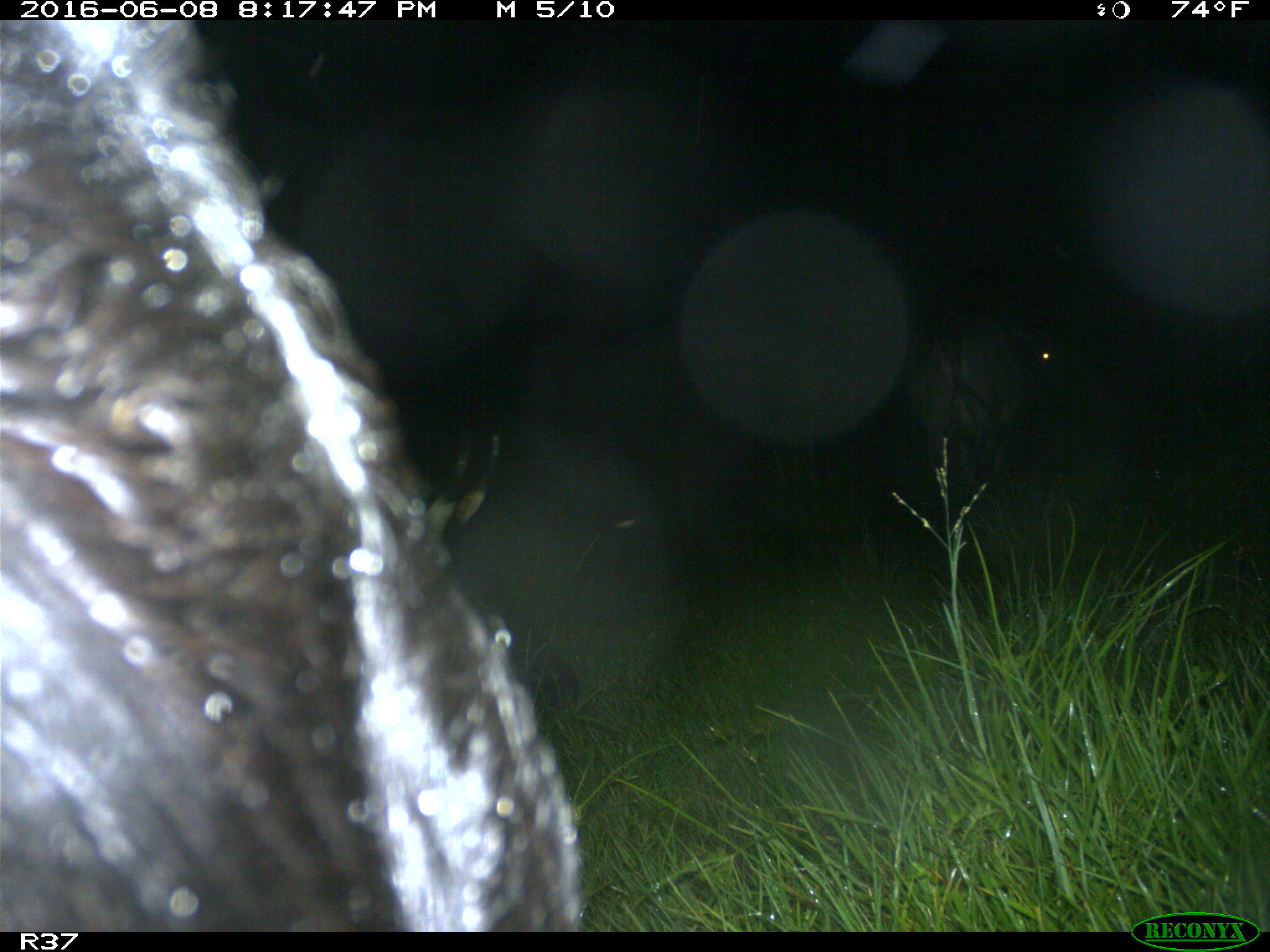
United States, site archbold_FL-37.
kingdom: Animalia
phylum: Chordata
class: Mammalia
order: Artiodactyla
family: Bovidae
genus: Bos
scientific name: Bos taurus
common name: domestic cow